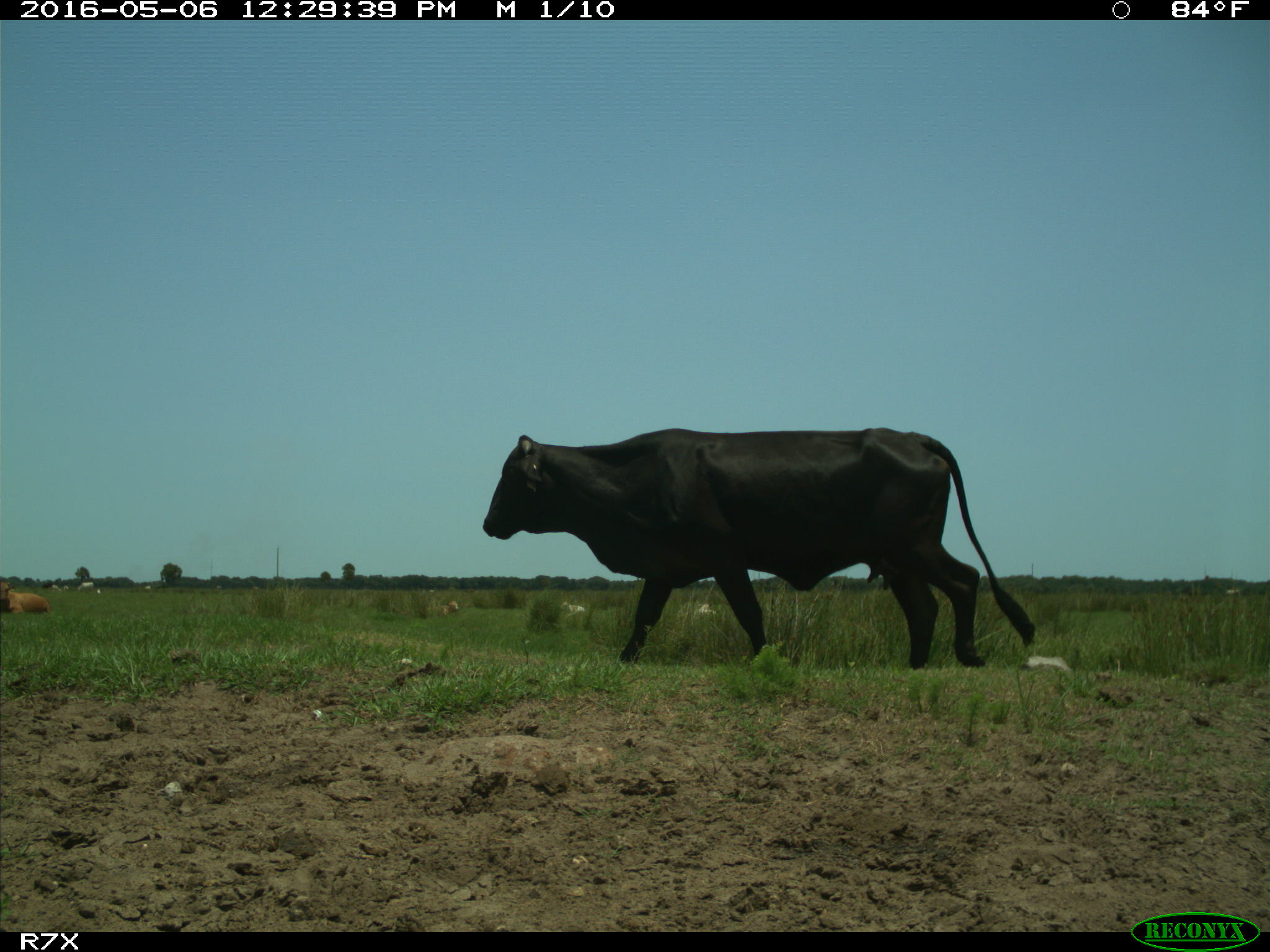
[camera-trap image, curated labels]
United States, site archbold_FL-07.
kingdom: Animalia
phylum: Chordata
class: Mammalia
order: Artiodactyla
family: Bovidae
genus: Bos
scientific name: Bos taurus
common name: domestic cow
Bos taurus (domestic cow).